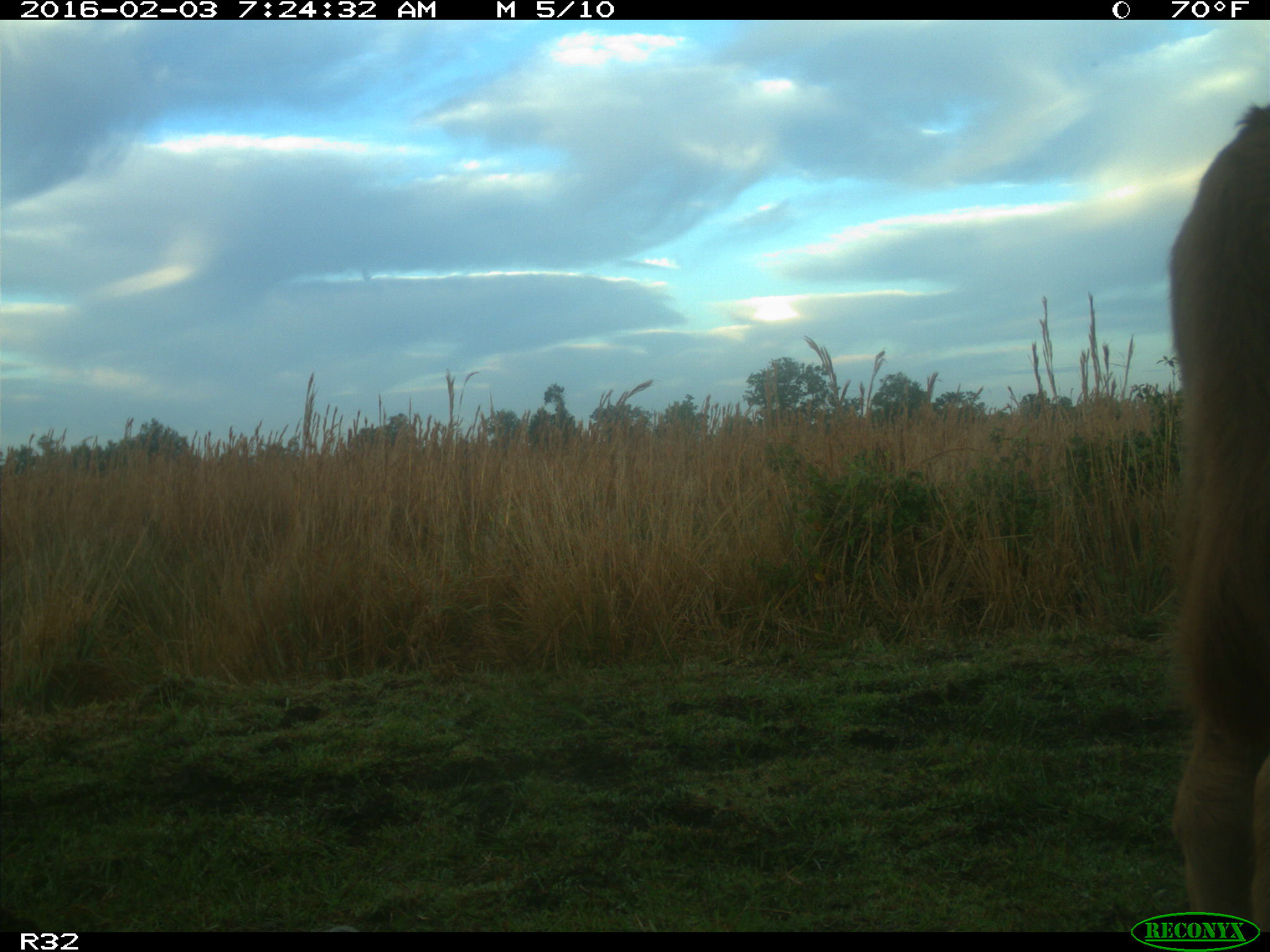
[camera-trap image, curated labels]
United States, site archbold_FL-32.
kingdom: Animalia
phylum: Chordata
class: Mammalia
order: Artiodactyla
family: Bovidae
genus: Bos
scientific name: Bos taurus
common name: domestic cow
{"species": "Bos taurus (domestic cow)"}